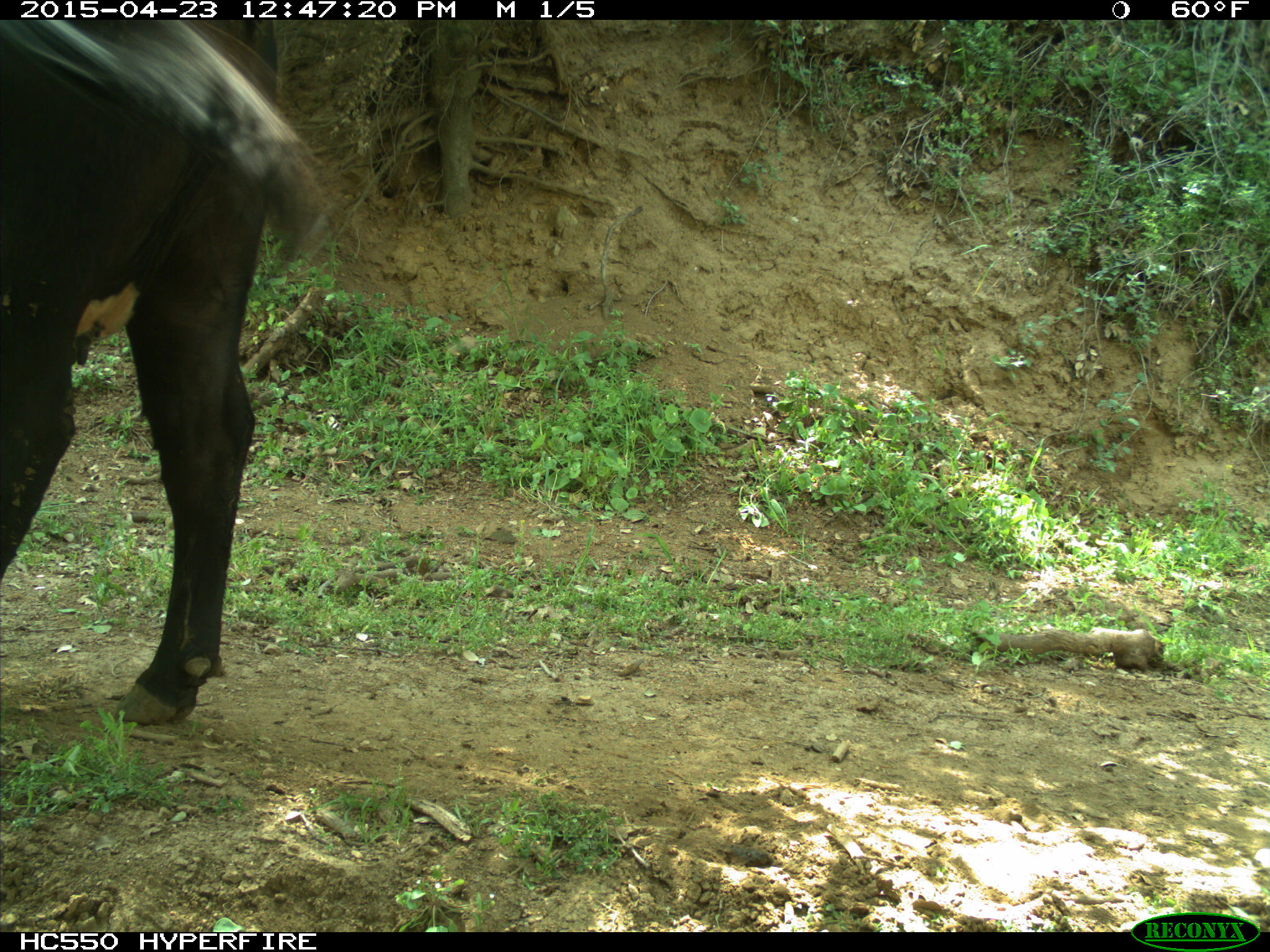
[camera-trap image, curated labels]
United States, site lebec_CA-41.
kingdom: Animalia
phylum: Chordata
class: Mammalia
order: Artiodactyla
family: Bovidae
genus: Bos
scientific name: Bos taurus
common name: domestic cow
Bos taurus (domestic cow).